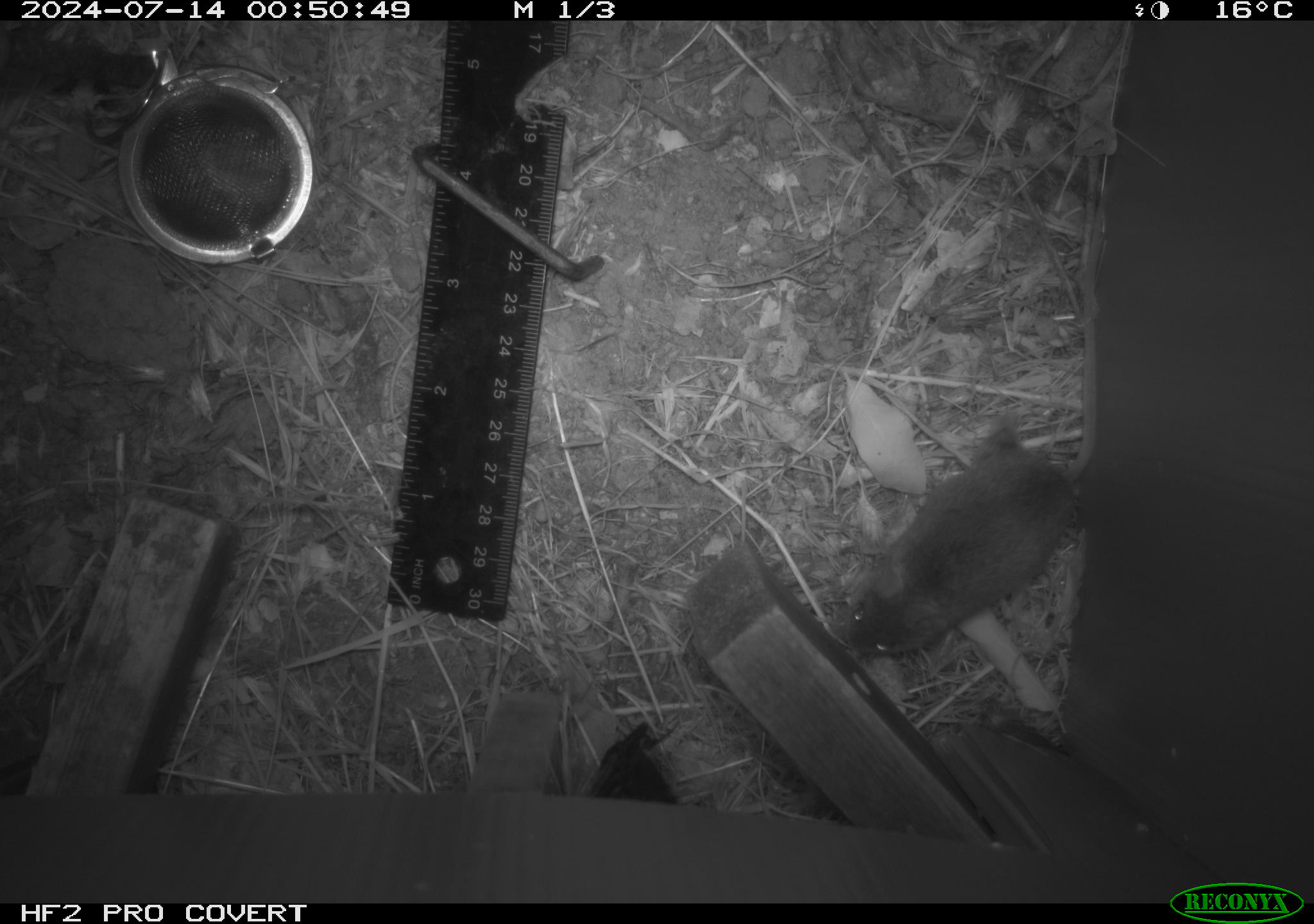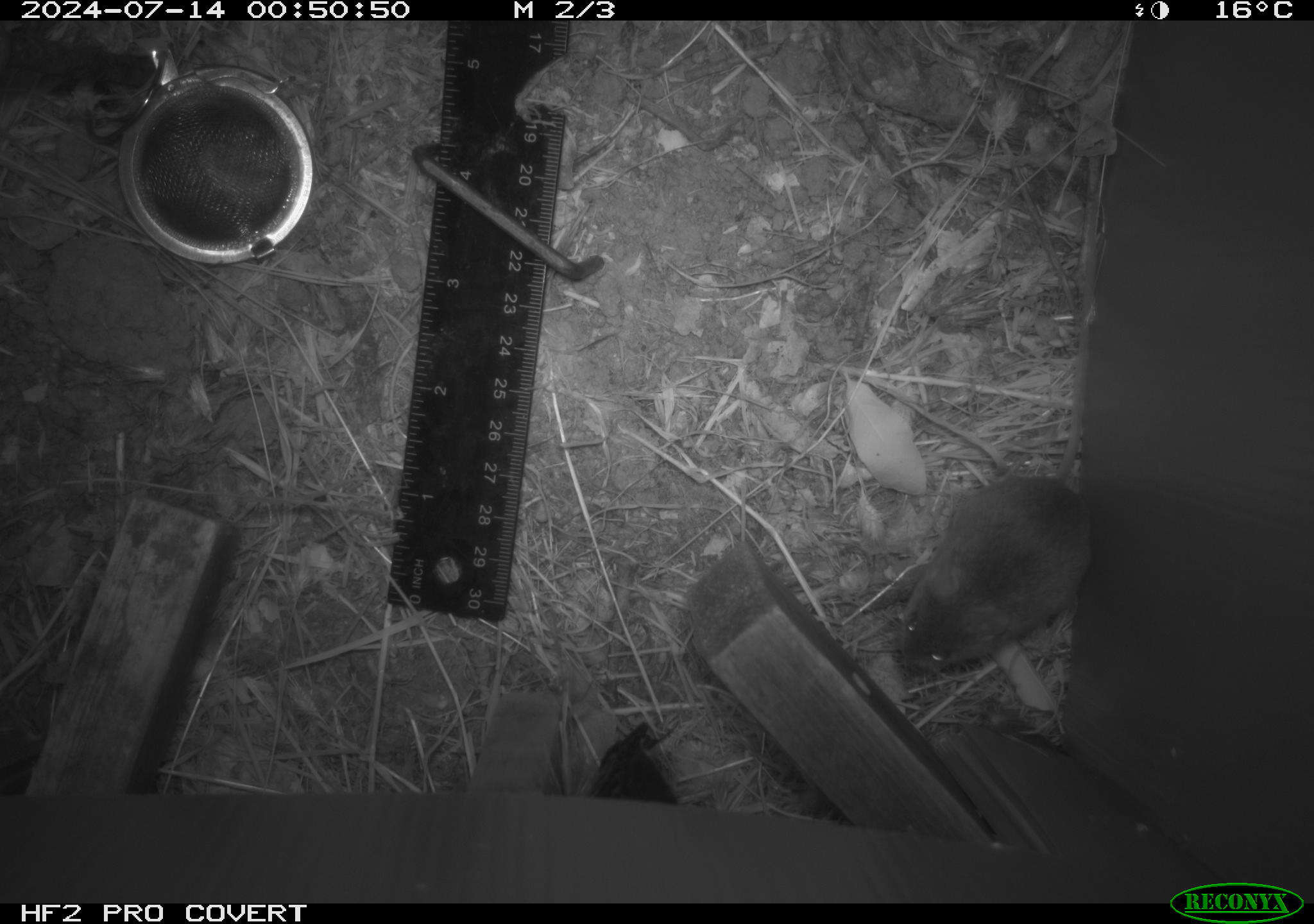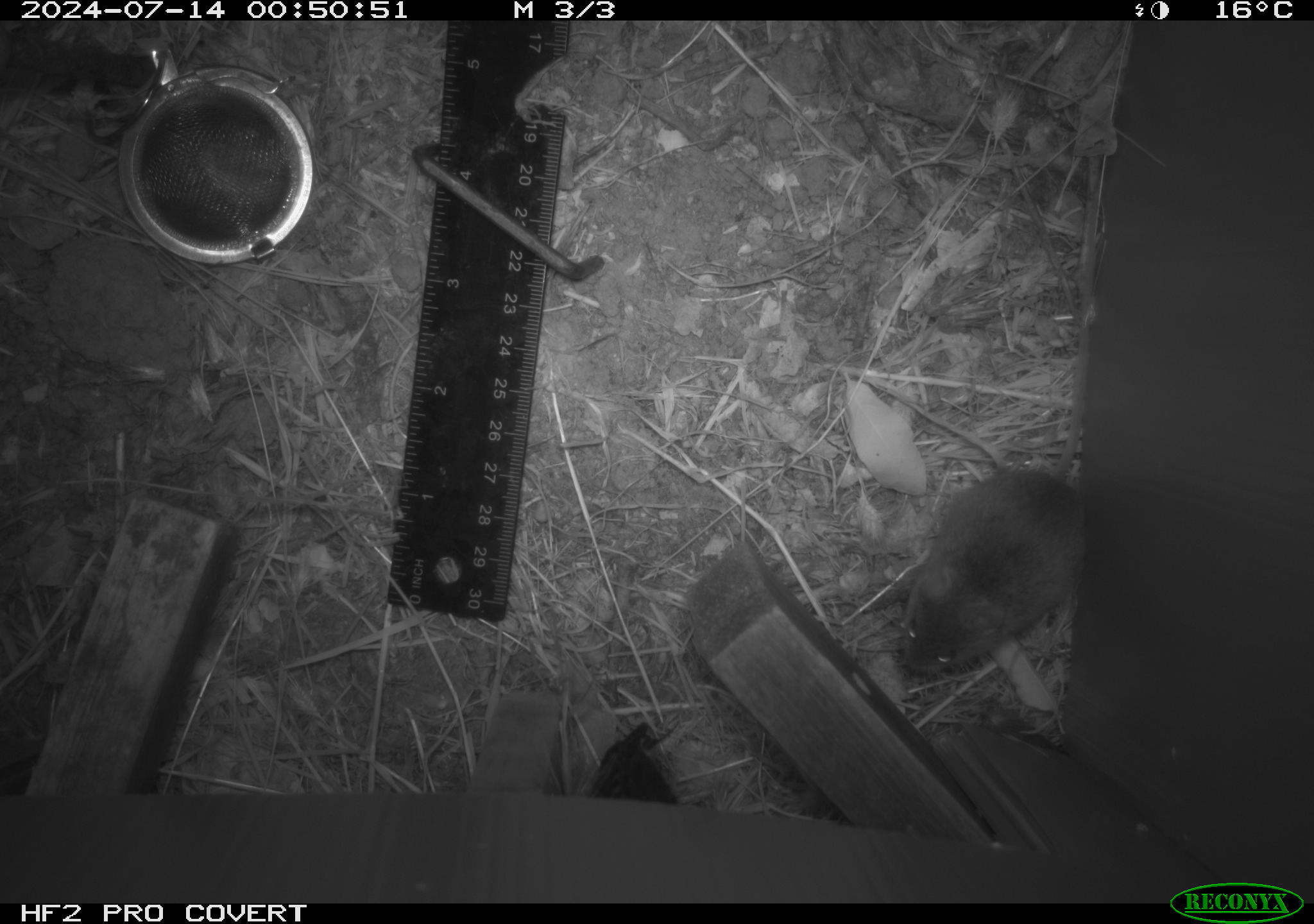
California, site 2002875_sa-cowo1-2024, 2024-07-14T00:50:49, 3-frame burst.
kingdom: Animalia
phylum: Chordata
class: Mammalia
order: Rodentia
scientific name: Rodentia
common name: mouse species